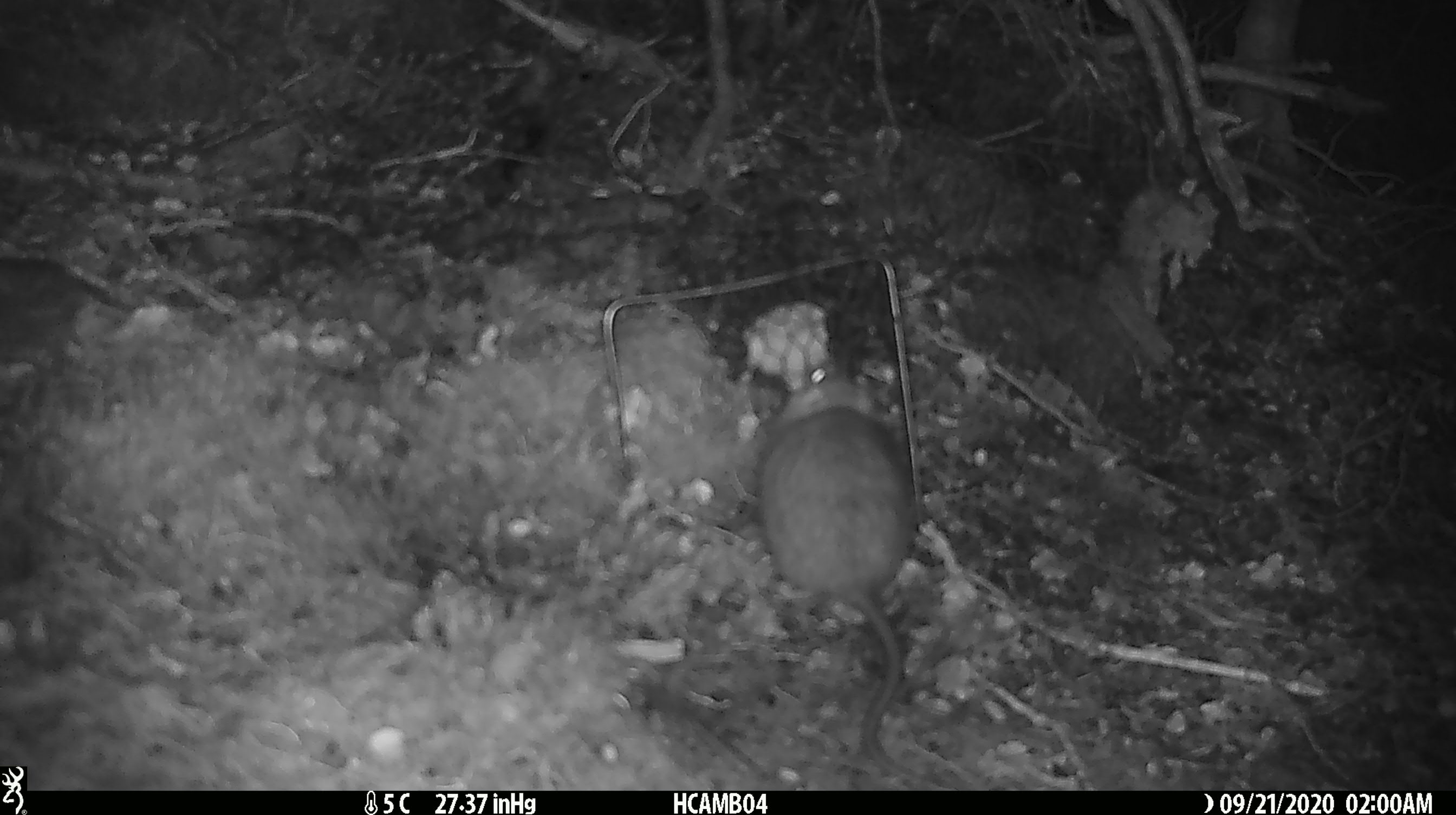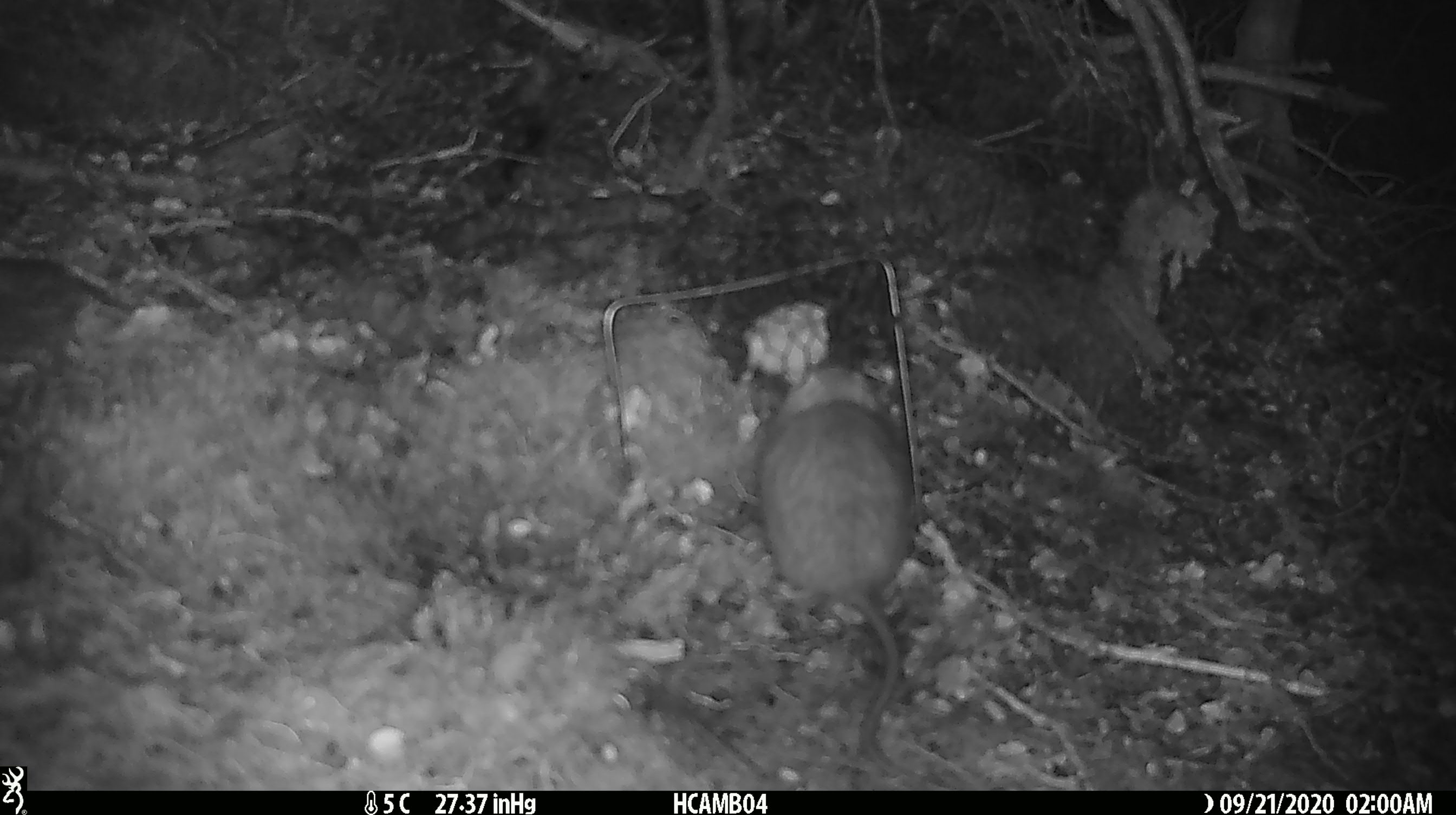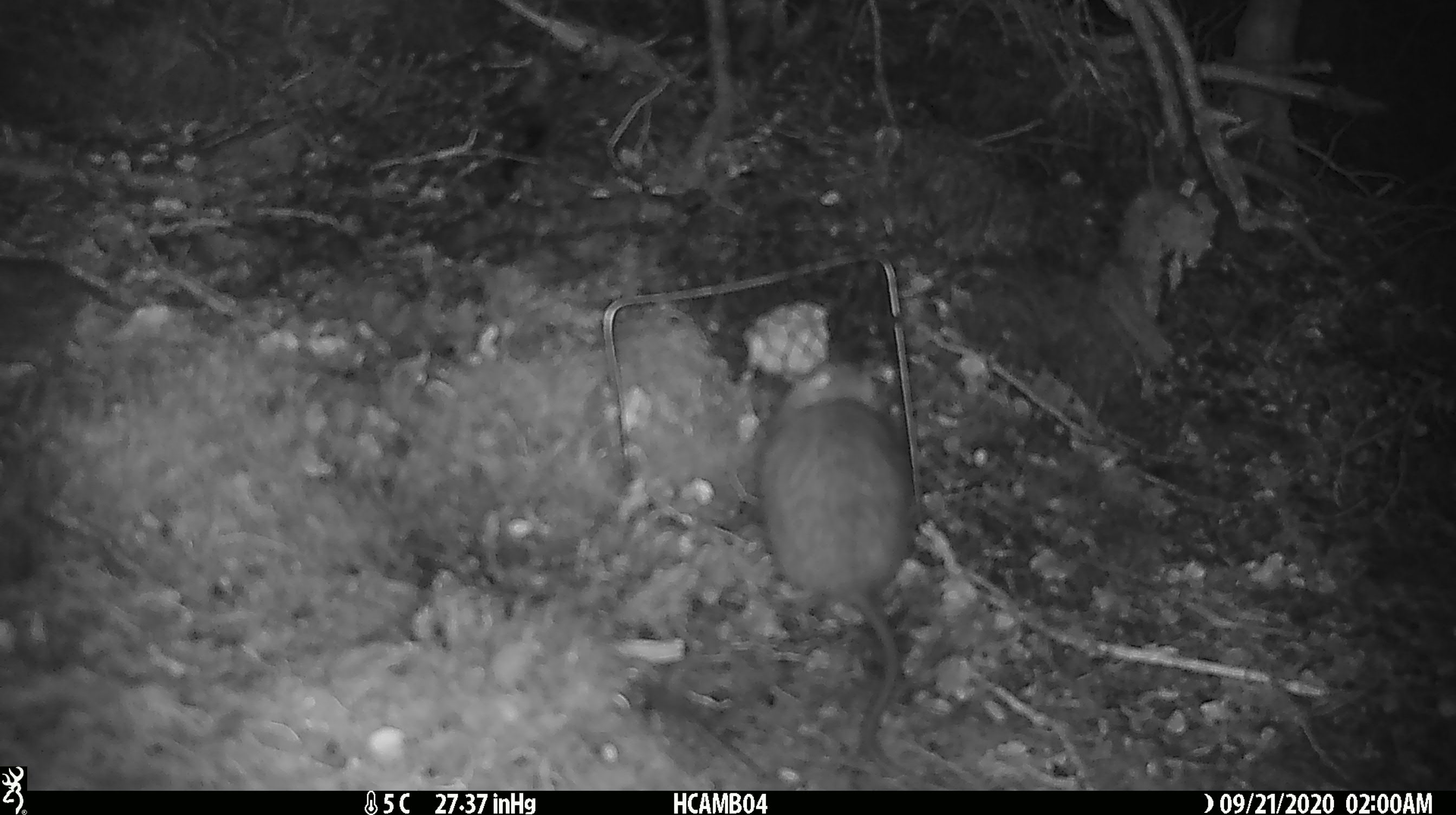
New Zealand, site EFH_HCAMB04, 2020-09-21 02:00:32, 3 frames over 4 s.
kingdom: Animalia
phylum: Chordata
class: Mammalia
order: Rodentia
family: Muridae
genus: Rattus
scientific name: Rattus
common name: rat